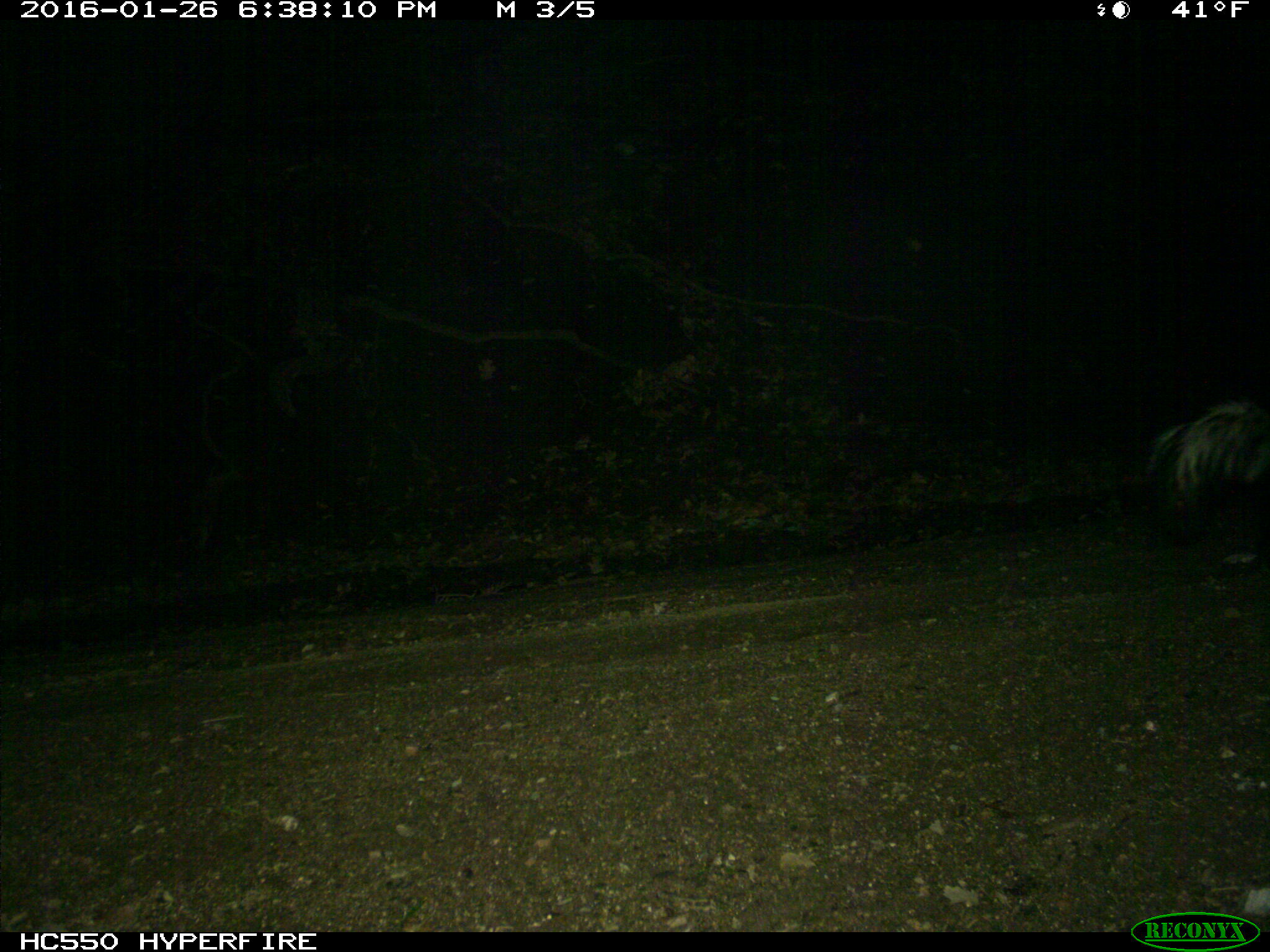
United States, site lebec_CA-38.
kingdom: Animalia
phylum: Chordata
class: Mammalia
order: Carnivora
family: Mephitidae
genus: Mephitis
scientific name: Mephitis mephitis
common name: striped skunk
Mephitis mephitis (striped skunk).